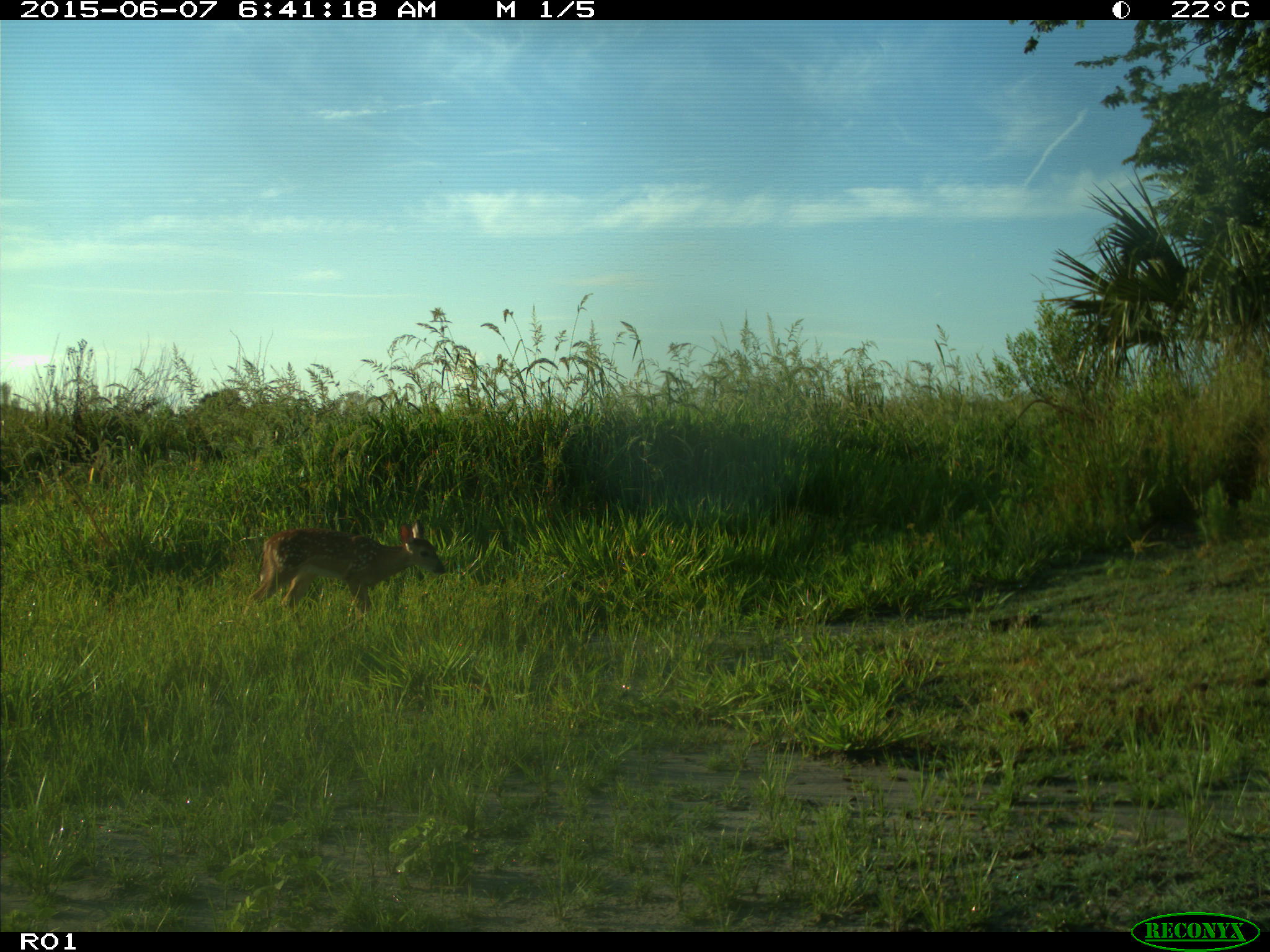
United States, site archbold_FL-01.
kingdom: Animalia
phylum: Chordata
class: Mammalia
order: Artiodactyla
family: Cervidae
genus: Odocoileus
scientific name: Odocoileus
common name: deer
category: unidentified deer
Unidentified deer (deer) (Odocoileus).